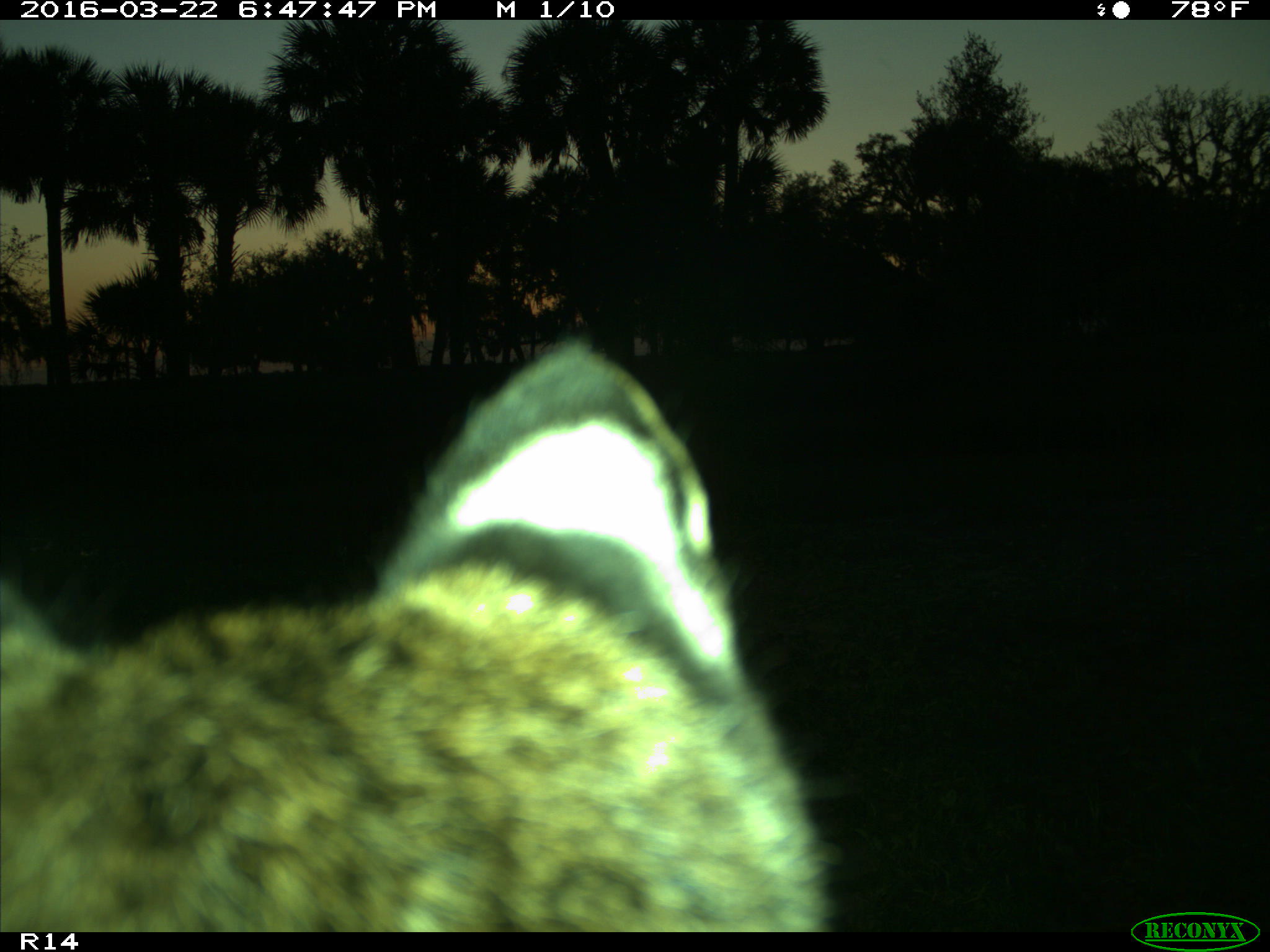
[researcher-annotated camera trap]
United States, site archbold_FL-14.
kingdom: Animalia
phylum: Chordata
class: Mammalia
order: Carnivora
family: Felidae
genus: Lynx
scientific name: Lynx rufus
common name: bobcat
Lynx rufus (bobcat).